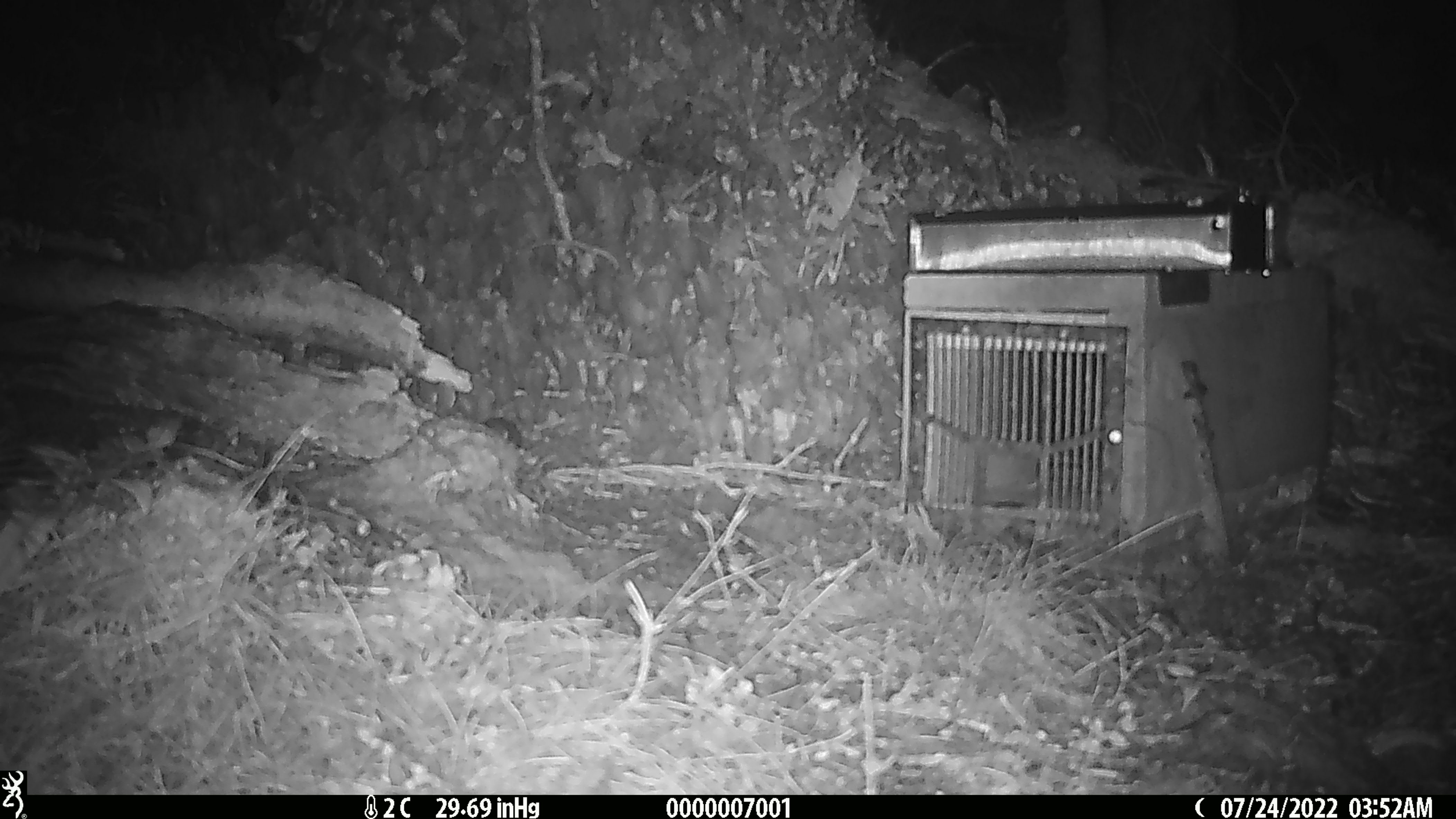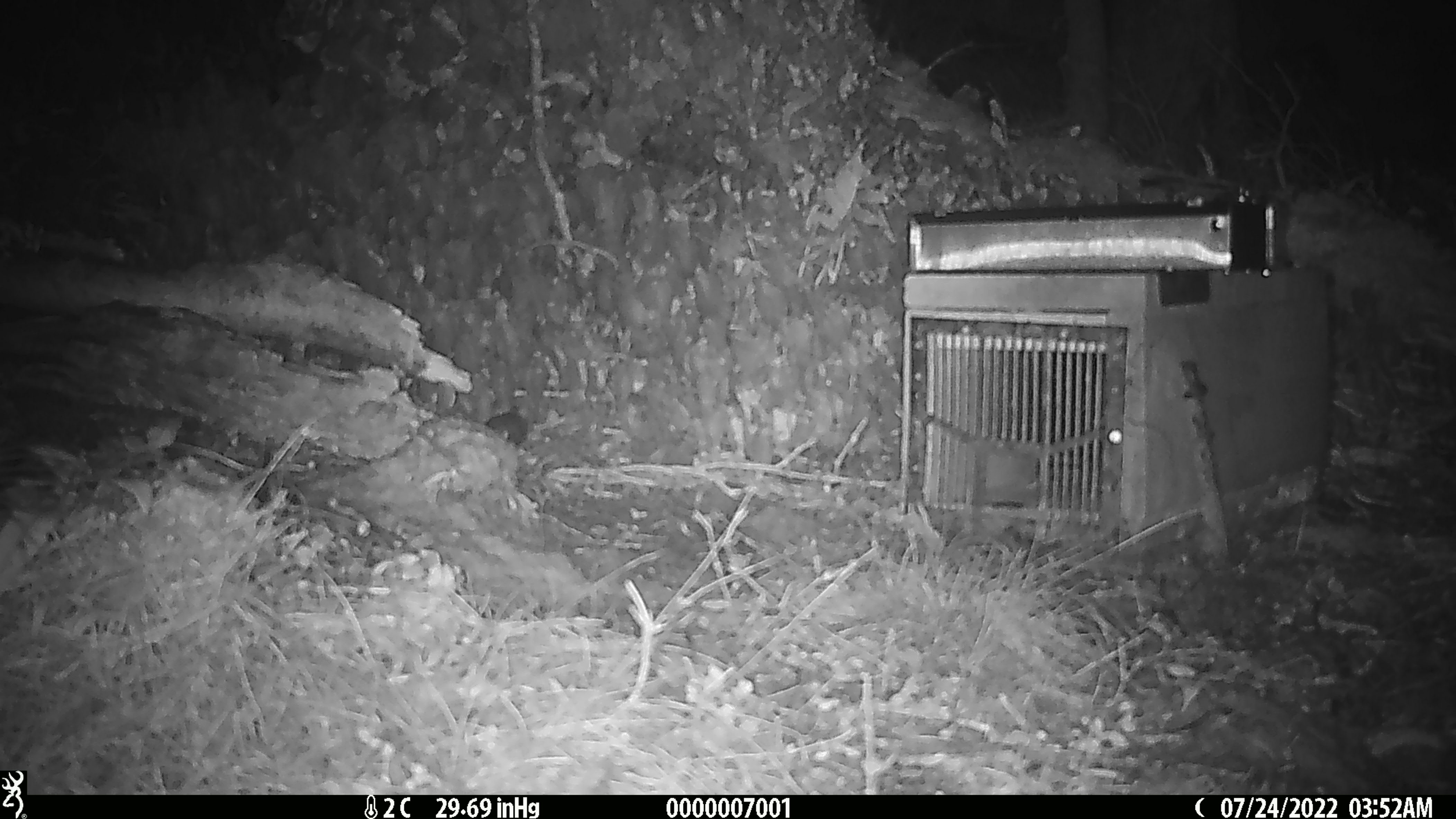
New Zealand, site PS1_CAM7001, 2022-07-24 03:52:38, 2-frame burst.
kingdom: Animalia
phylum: Chordata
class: Mammalia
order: Rodentia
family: Muridae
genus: Mus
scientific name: Mus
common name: mouse